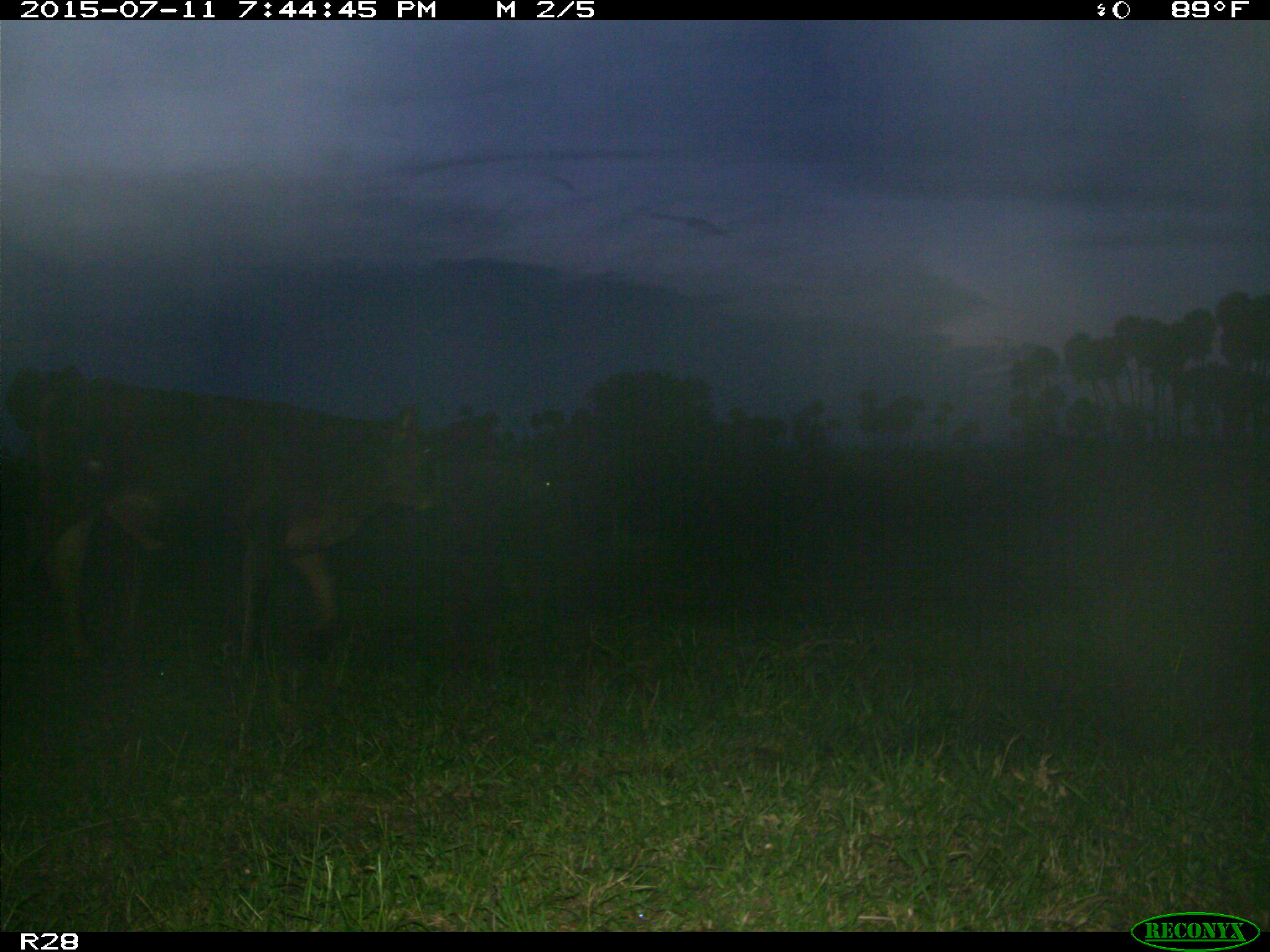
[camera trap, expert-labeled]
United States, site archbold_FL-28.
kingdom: Animalia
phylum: Chordata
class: Mammalia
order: Artiodactyla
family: Bovidae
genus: Bos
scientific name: Bos taurus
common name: domestic cow